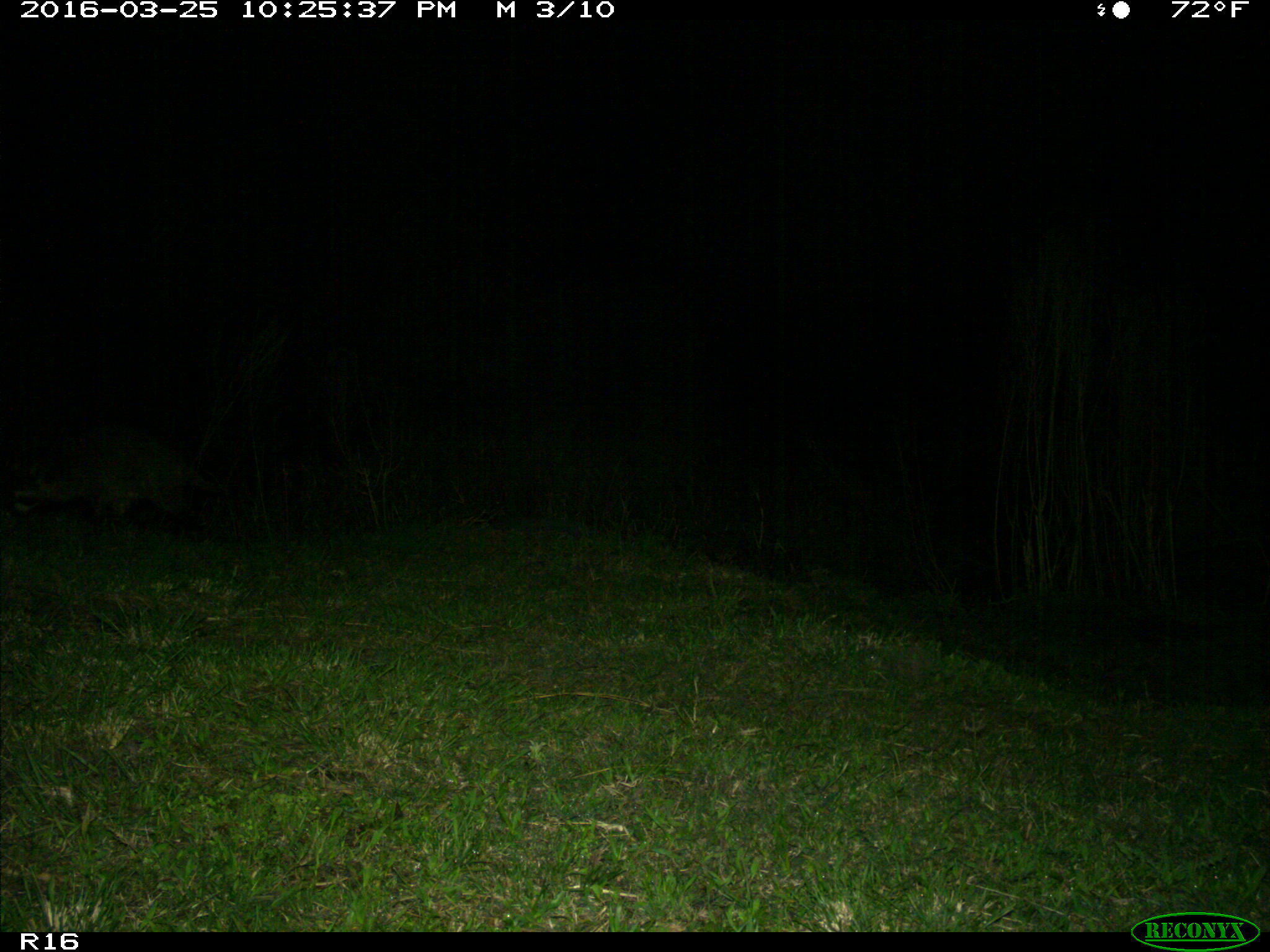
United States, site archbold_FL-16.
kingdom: Animalia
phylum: Chordata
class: Mammalia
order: Carnivora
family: Procyonidae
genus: Procyon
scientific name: Procyon lotor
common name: common raccoon